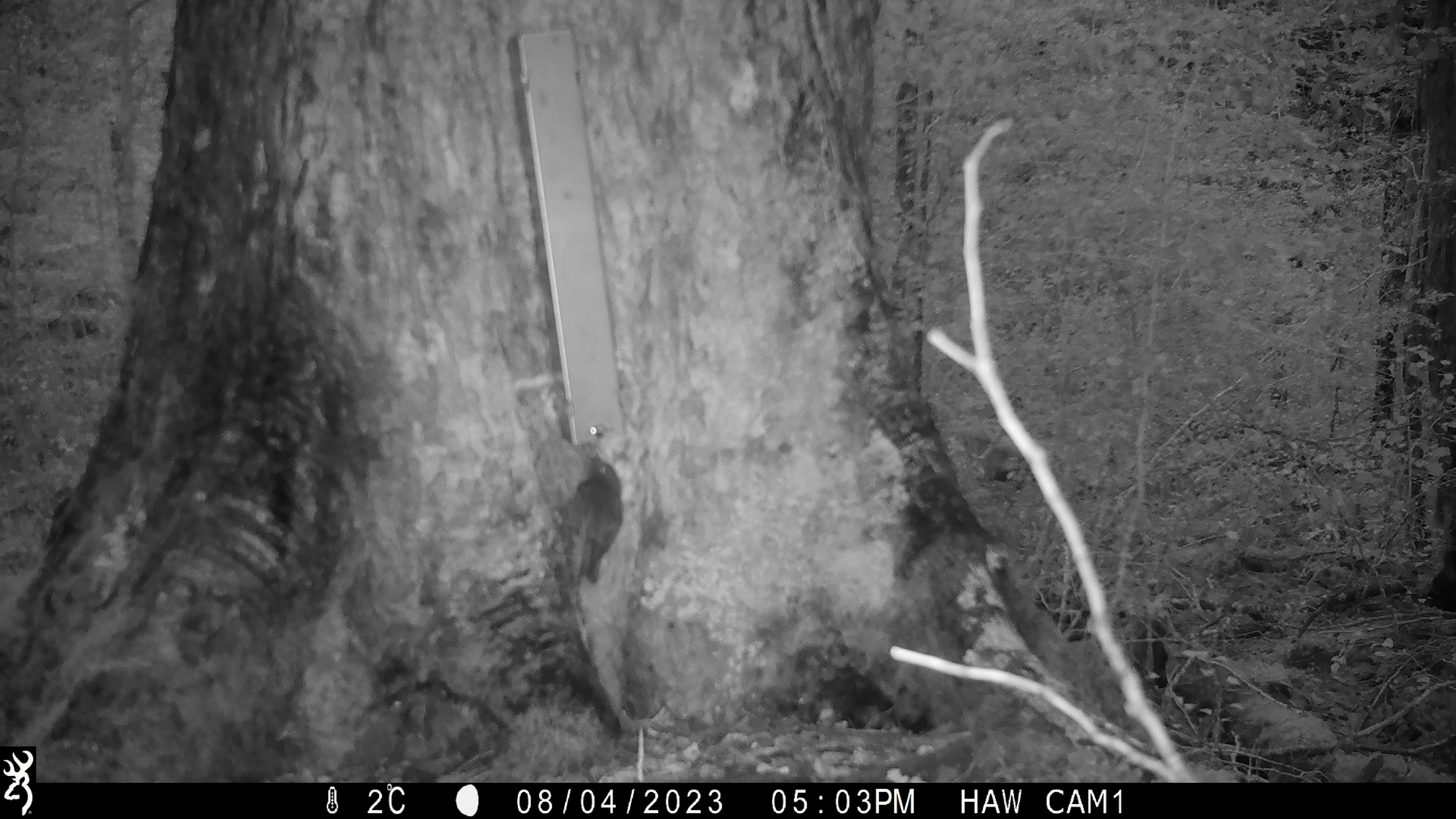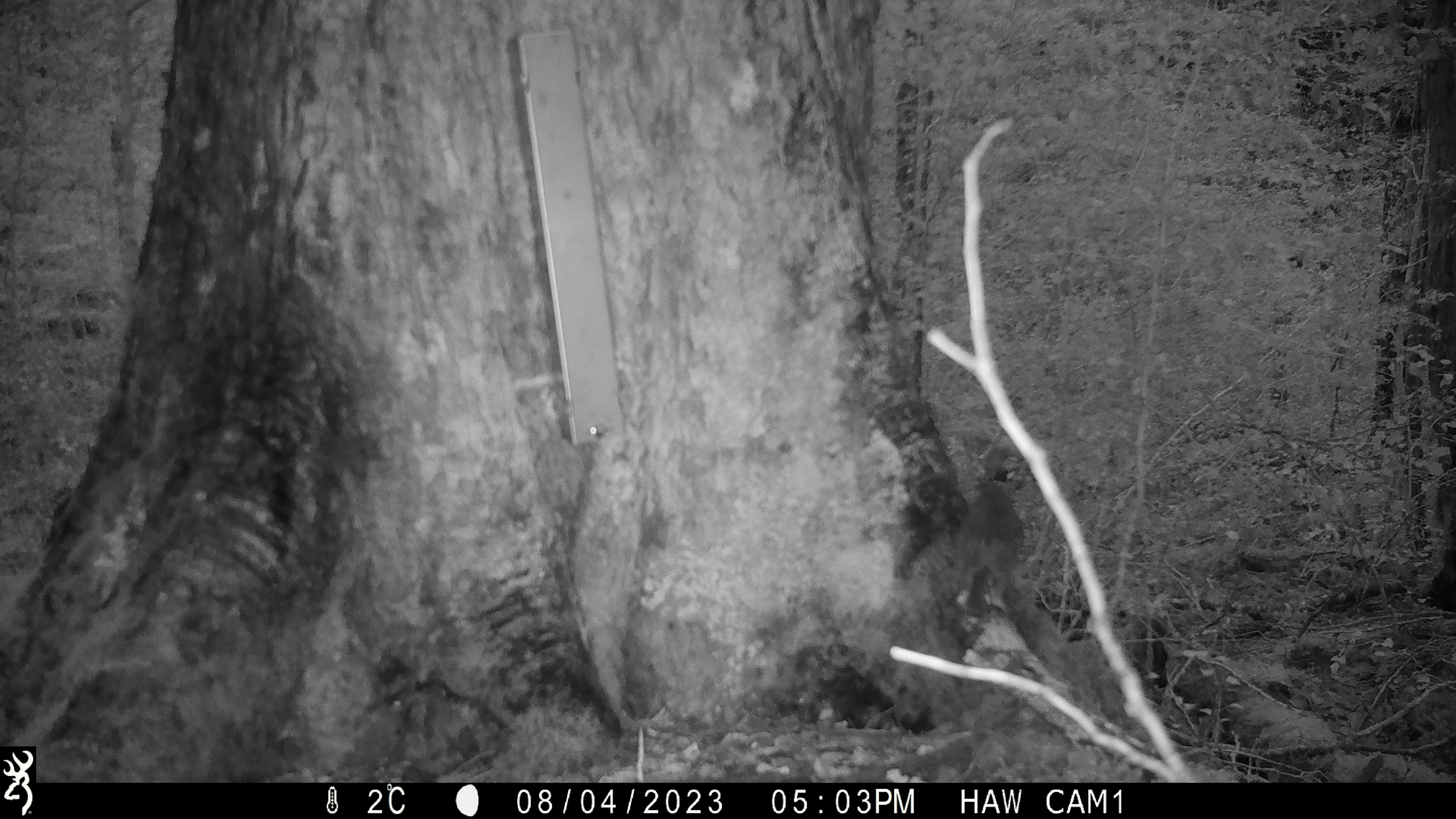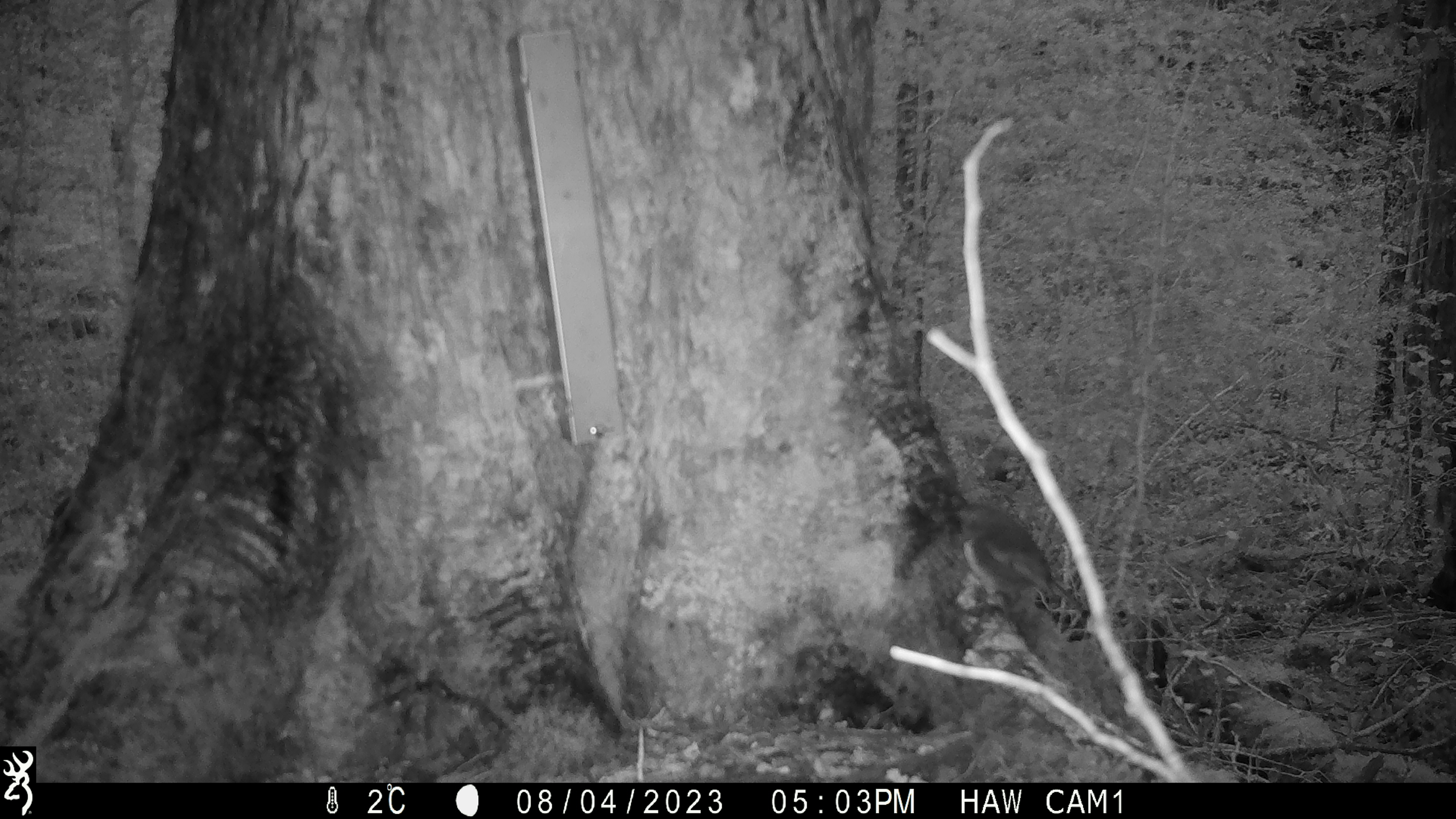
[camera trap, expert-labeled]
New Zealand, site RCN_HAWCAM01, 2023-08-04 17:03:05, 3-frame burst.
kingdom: Animalia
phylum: Chordata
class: Aves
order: Passeriformes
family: Petroicidae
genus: Petroica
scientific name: Petroica australis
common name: new zealand robin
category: robin